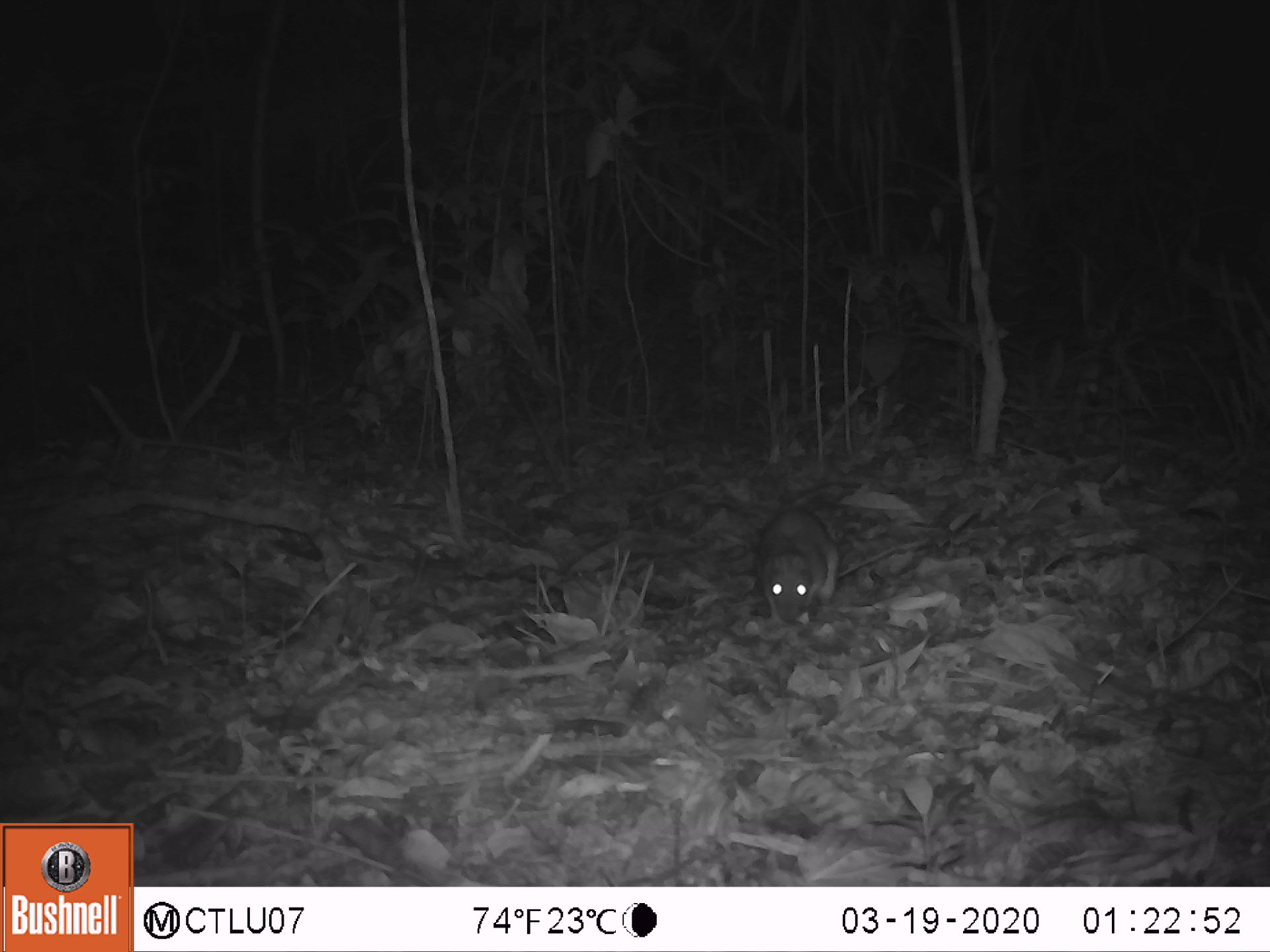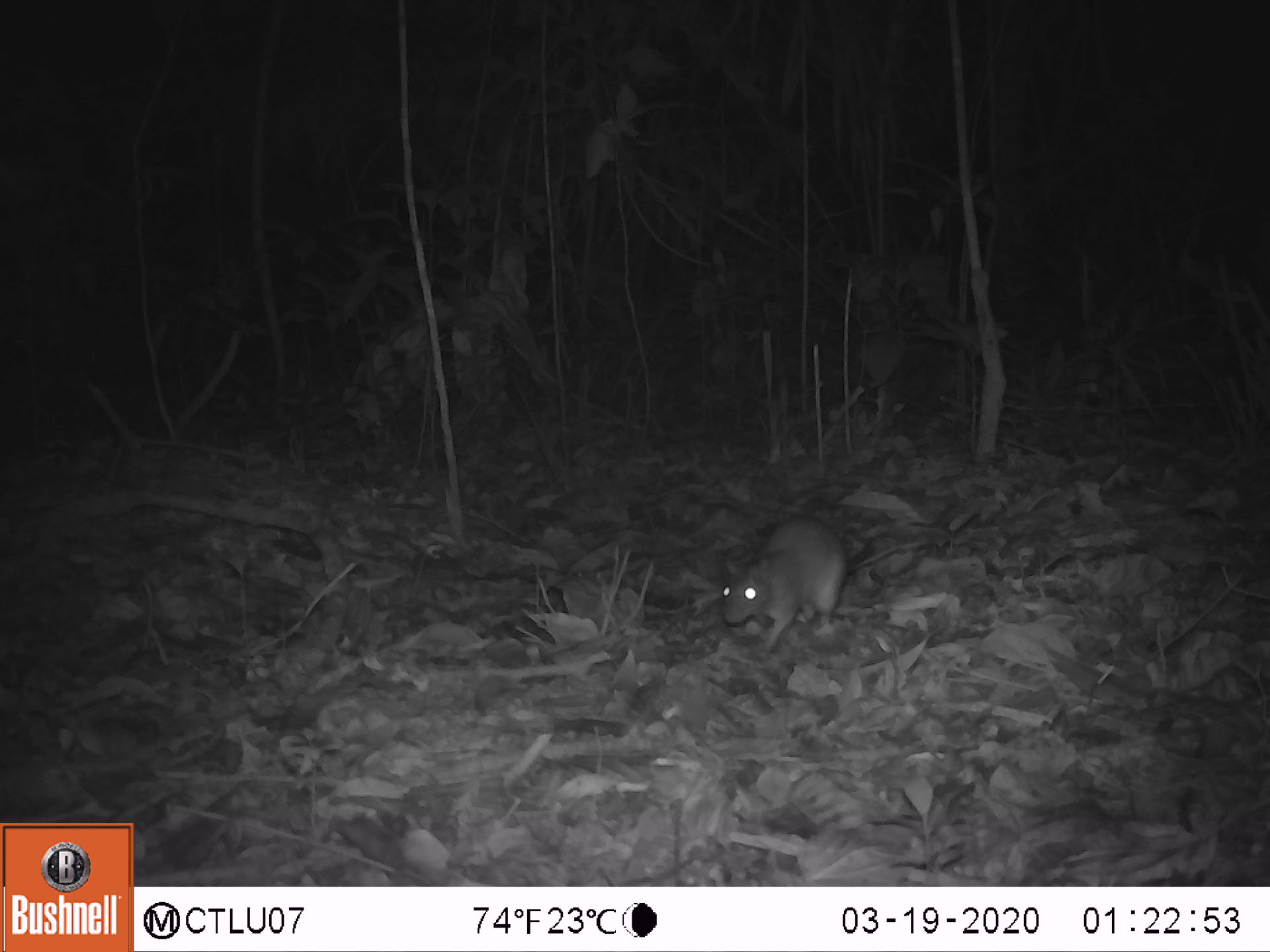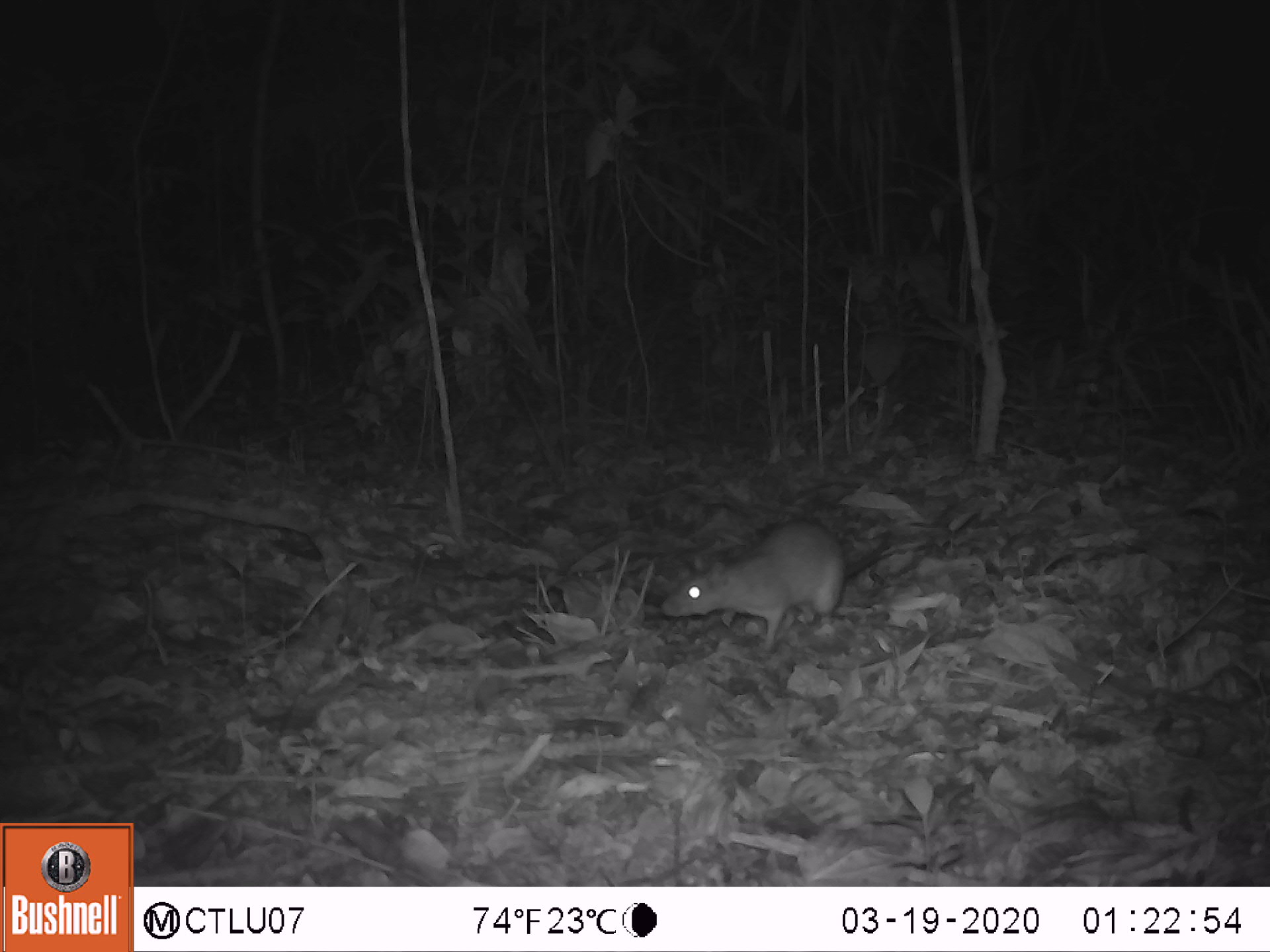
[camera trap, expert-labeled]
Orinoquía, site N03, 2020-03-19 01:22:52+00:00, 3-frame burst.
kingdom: Animalia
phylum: Chordata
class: Mammalia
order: Rodentia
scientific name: Rodentia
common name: rodent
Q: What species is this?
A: Rodent (Rodentia).